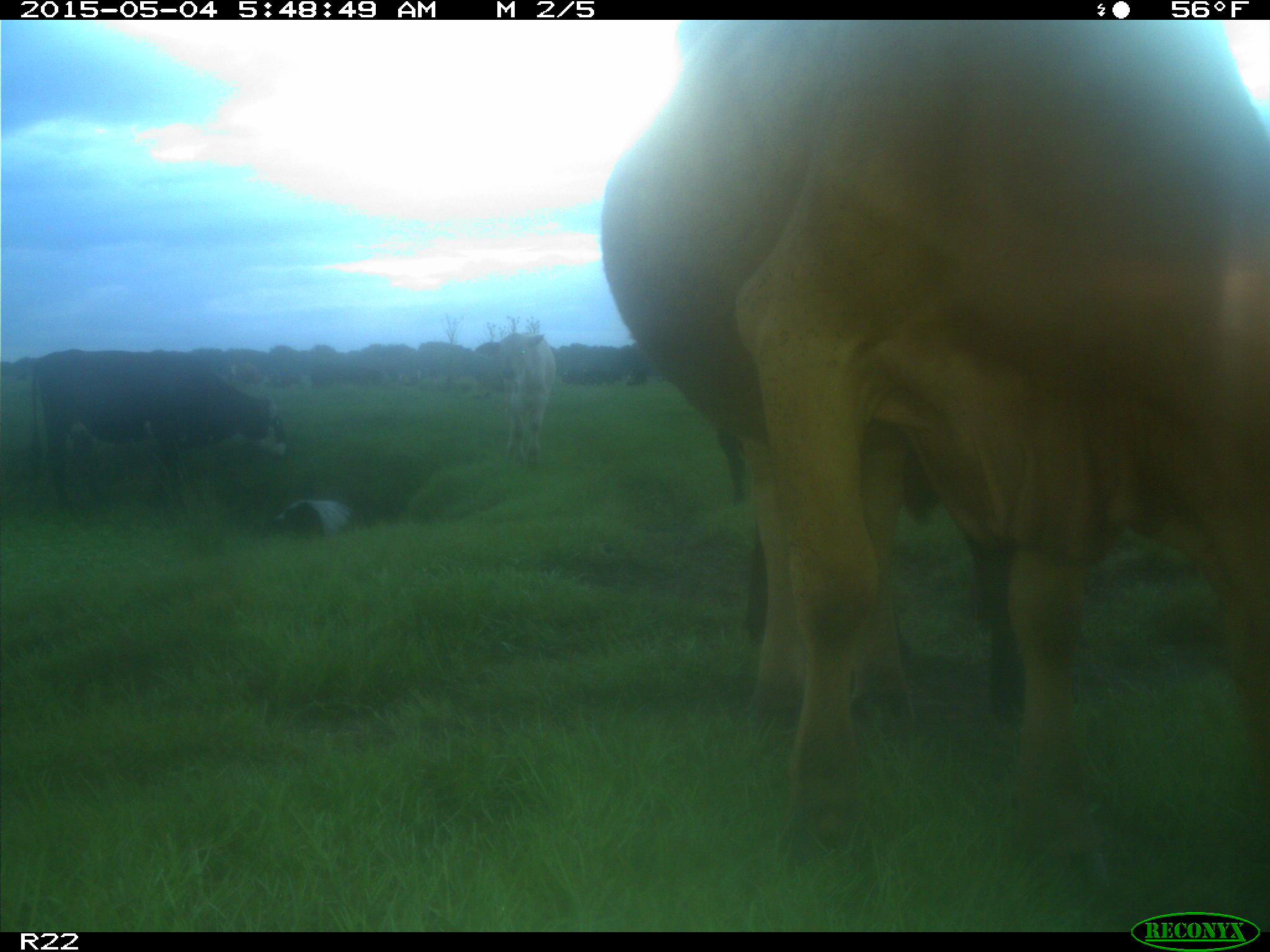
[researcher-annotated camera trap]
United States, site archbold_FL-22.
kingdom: Animalia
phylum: Chordata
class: Mammalia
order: Artiodactyla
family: Bovidae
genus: Bos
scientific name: Bos taurus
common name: domestic cow